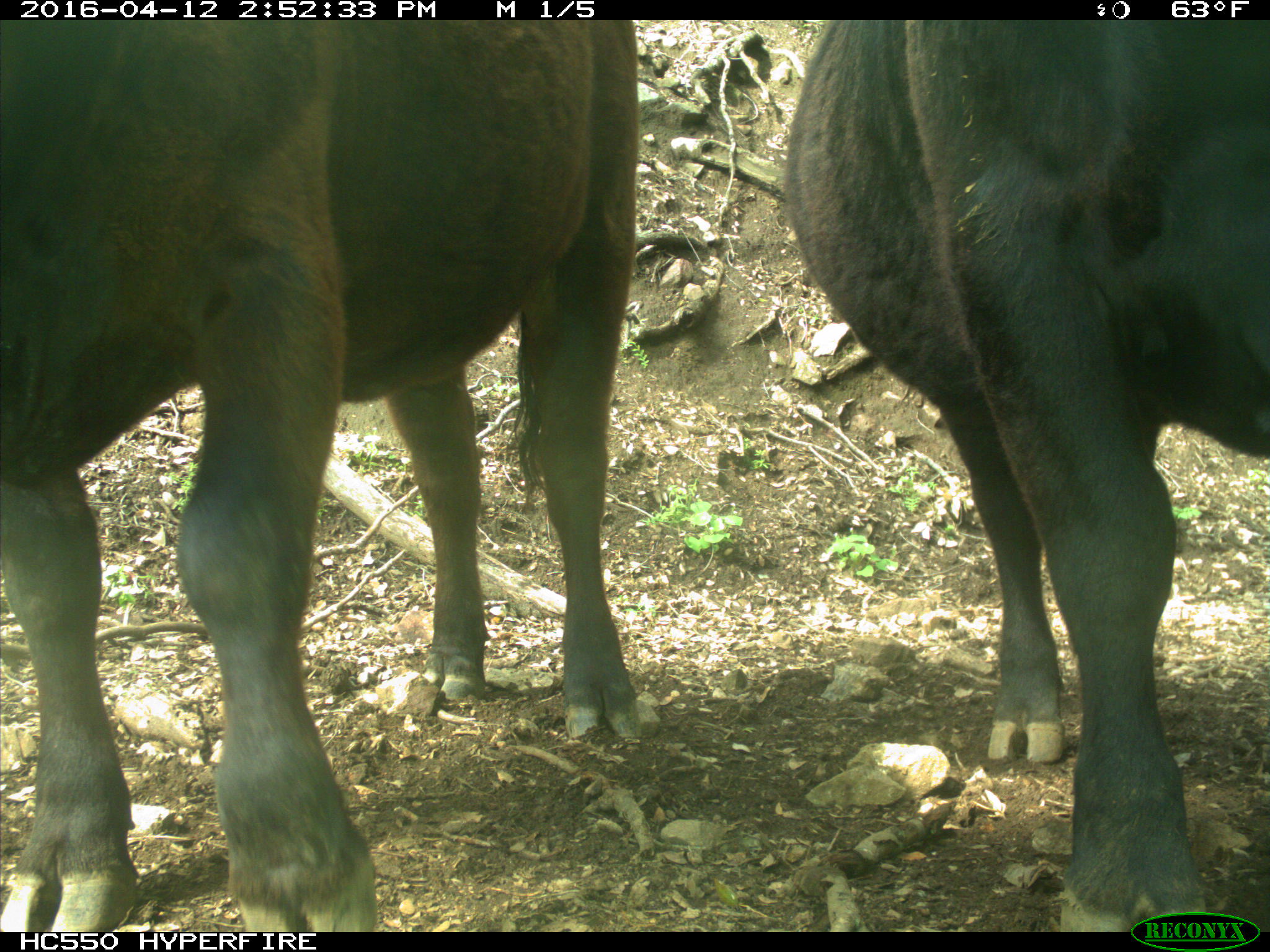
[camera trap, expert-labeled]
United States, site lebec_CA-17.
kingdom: Animalia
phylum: Chordata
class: Mammalia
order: Artiodactyla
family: Bovidae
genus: Bos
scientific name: Bos taurus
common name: domestic cow